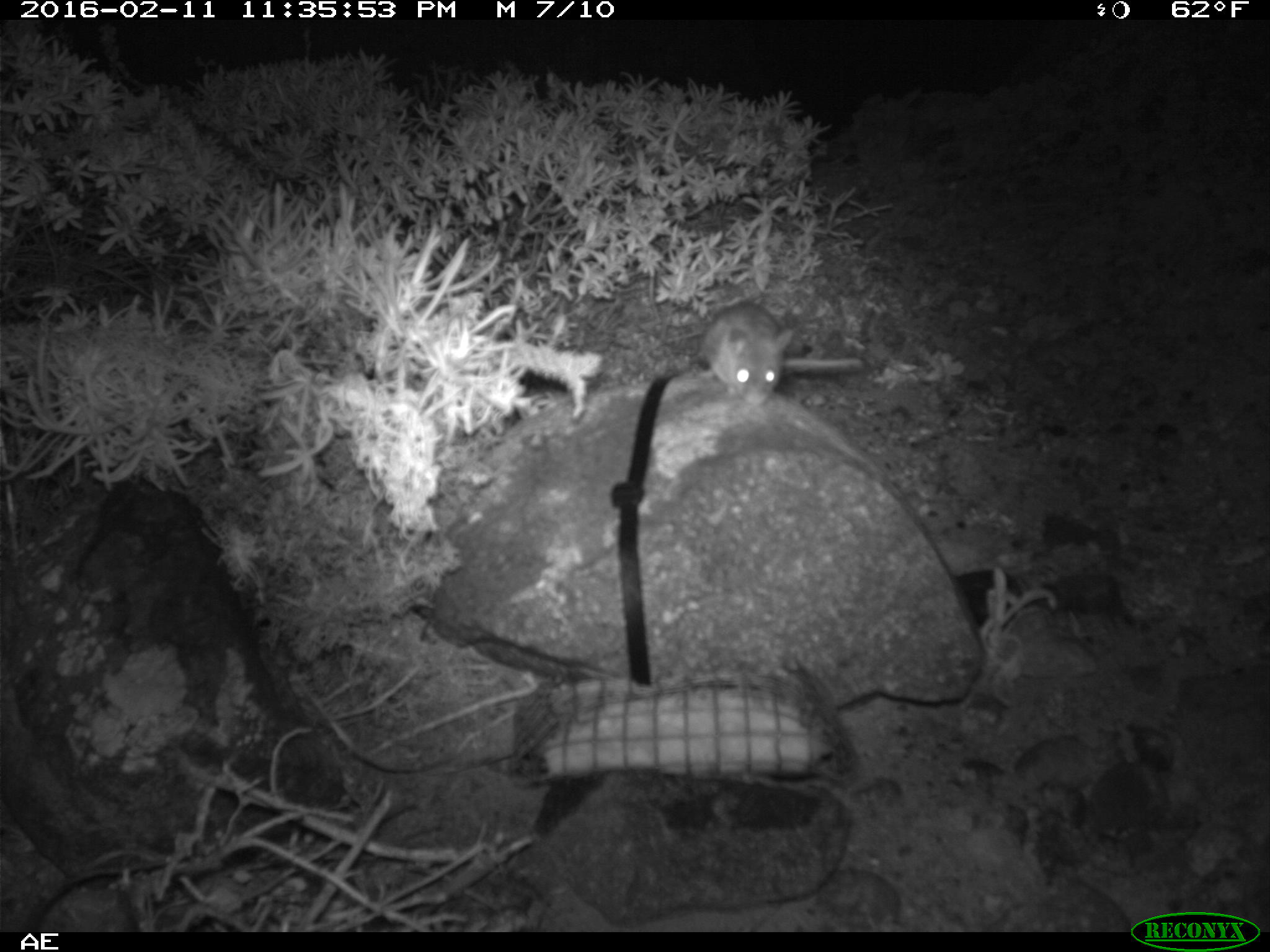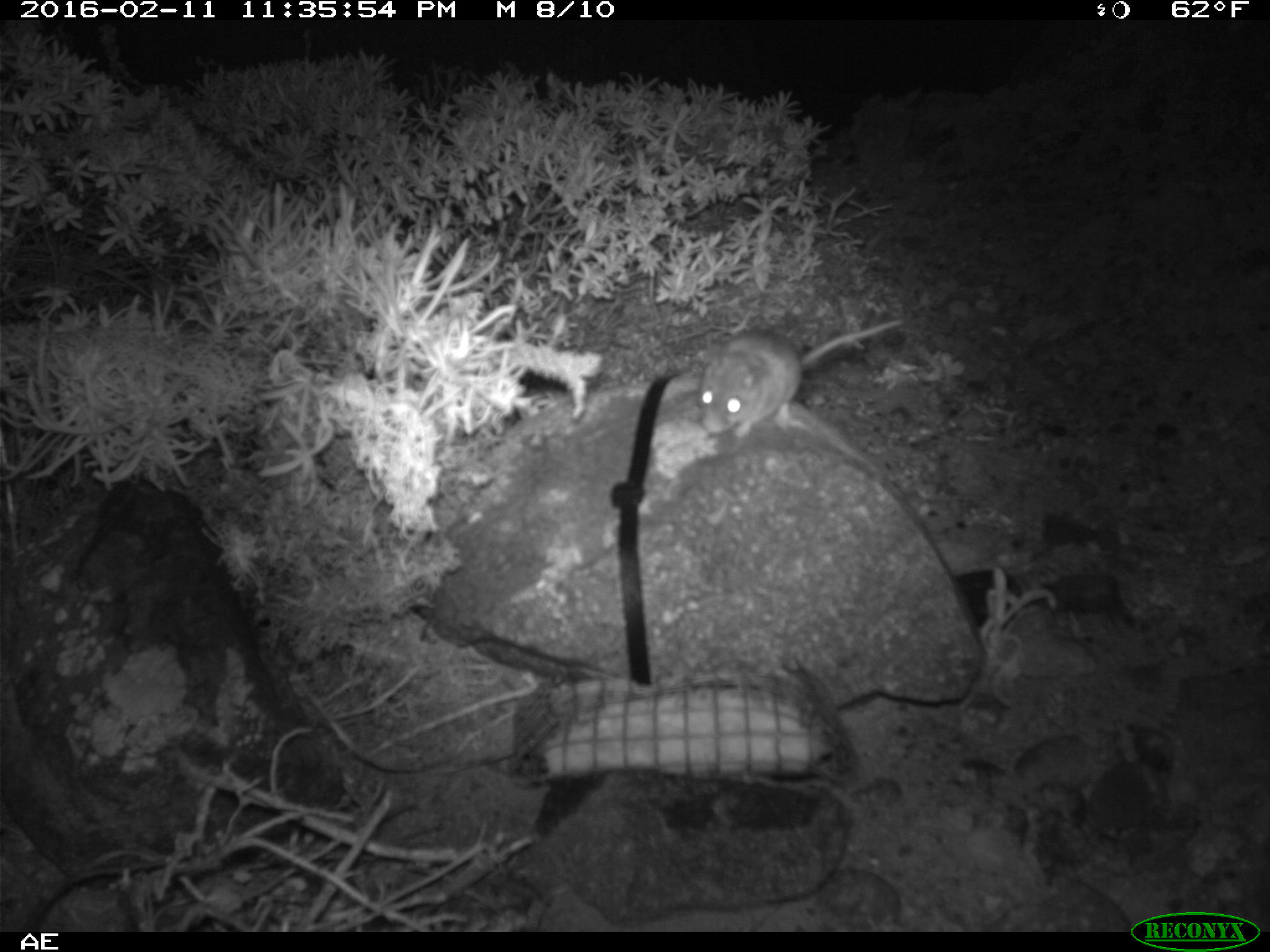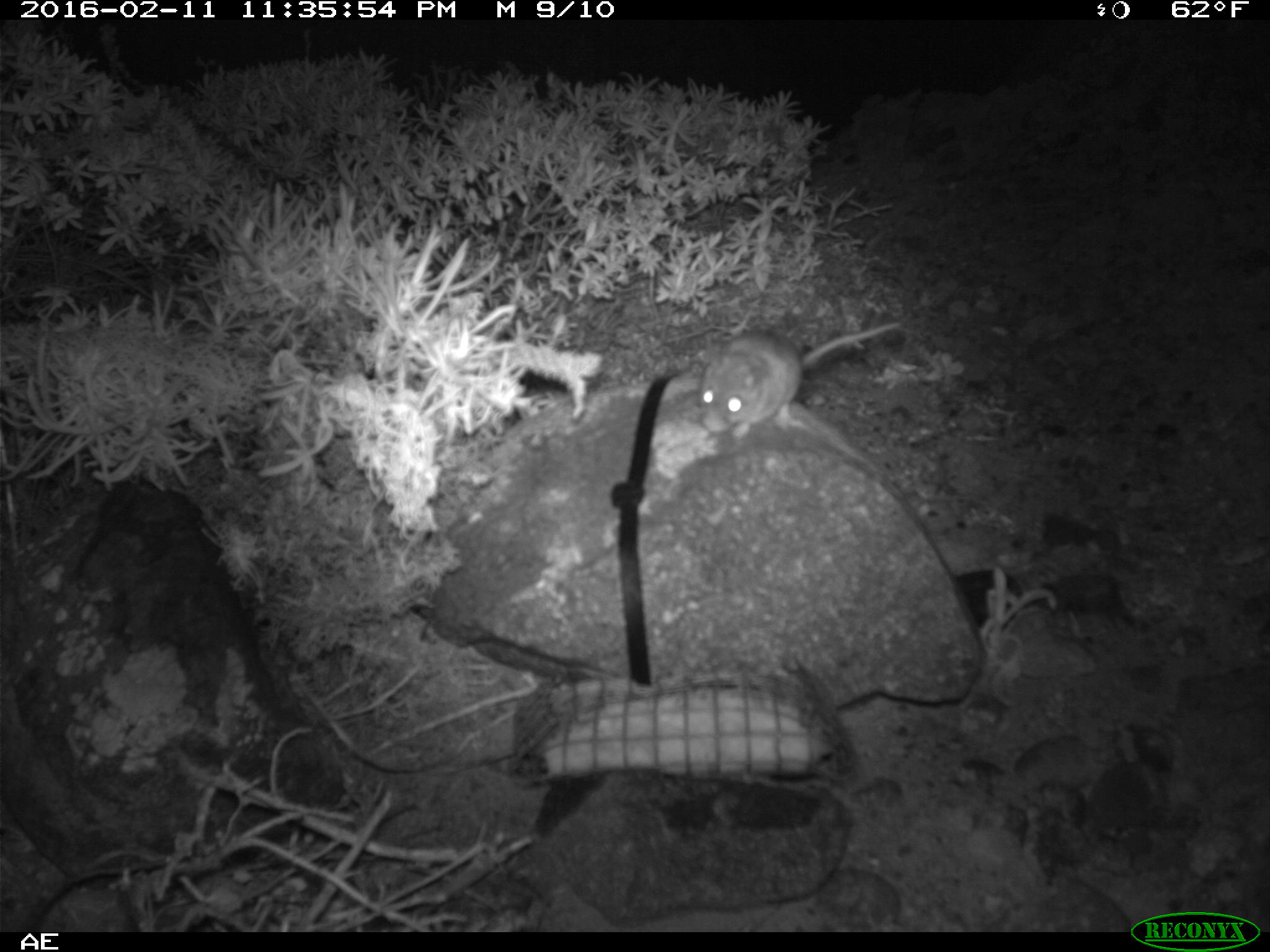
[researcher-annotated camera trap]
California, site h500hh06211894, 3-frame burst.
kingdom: Animalia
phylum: Chordata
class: Mammalia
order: Rodentia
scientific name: Rodentia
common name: rodent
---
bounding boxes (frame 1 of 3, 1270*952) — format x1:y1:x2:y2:
rodent: 696:301:863:407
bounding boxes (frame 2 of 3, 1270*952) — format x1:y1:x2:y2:
rodent: 698:319:901:438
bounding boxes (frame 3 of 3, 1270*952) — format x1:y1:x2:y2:
rodent: 693:322:904:435